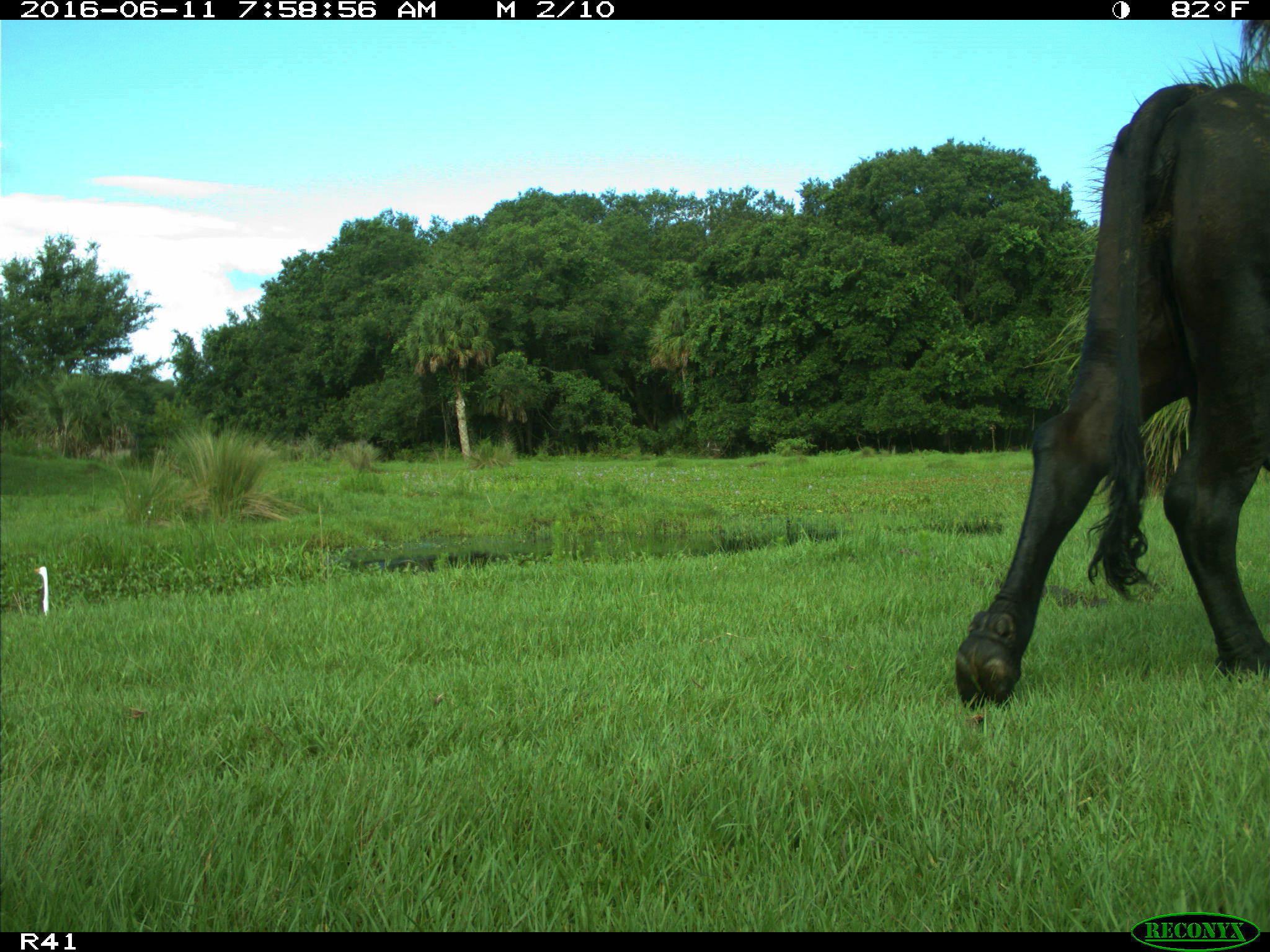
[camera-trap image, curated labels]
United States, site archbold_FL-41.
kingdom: Animalia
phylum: Chordata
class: Mammalia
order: Artiodactyla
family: Bovidae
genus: Bos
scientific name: Bos taurus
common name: domestic cow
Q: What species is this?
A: Bos taurus (domestic cow).